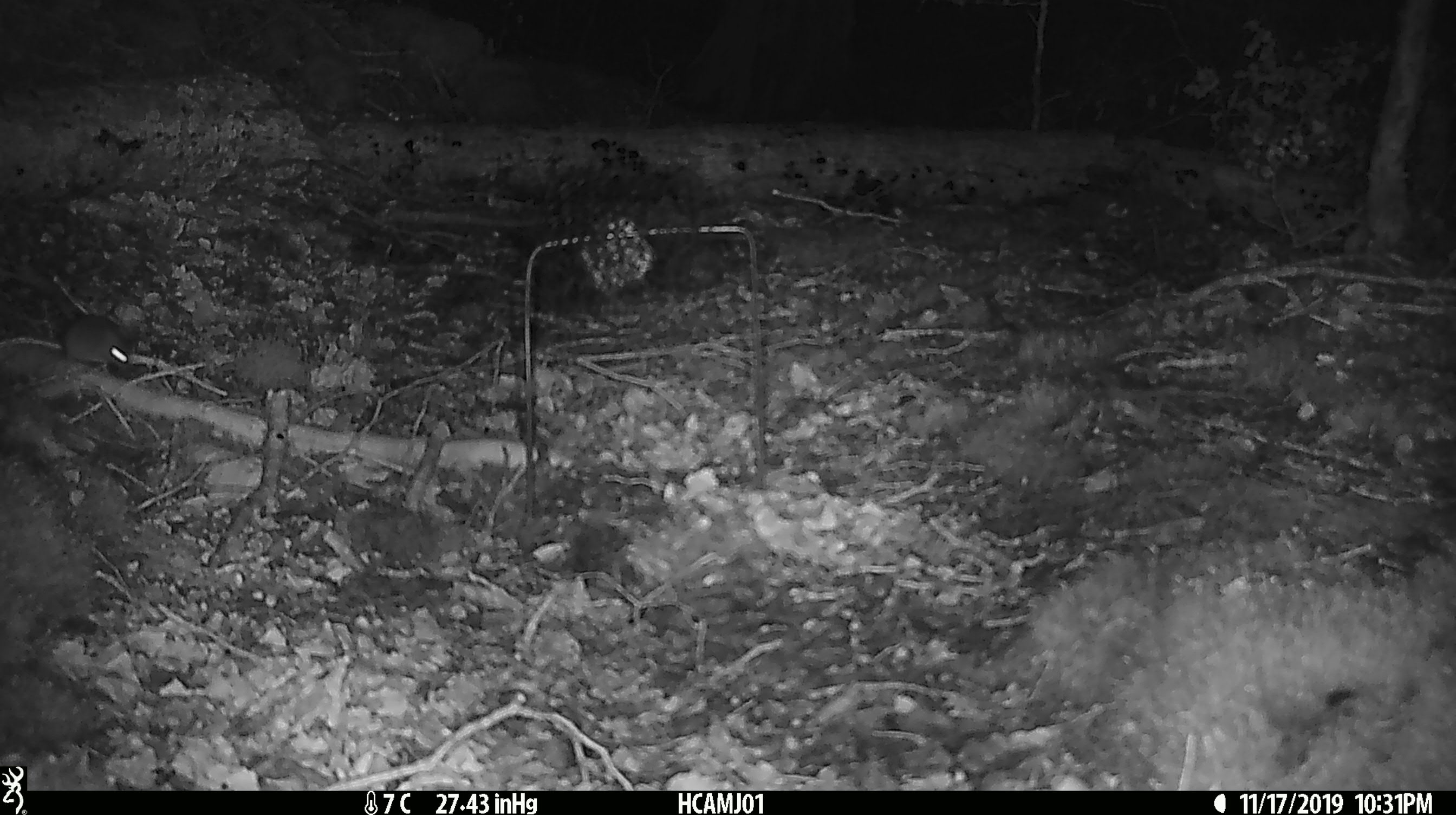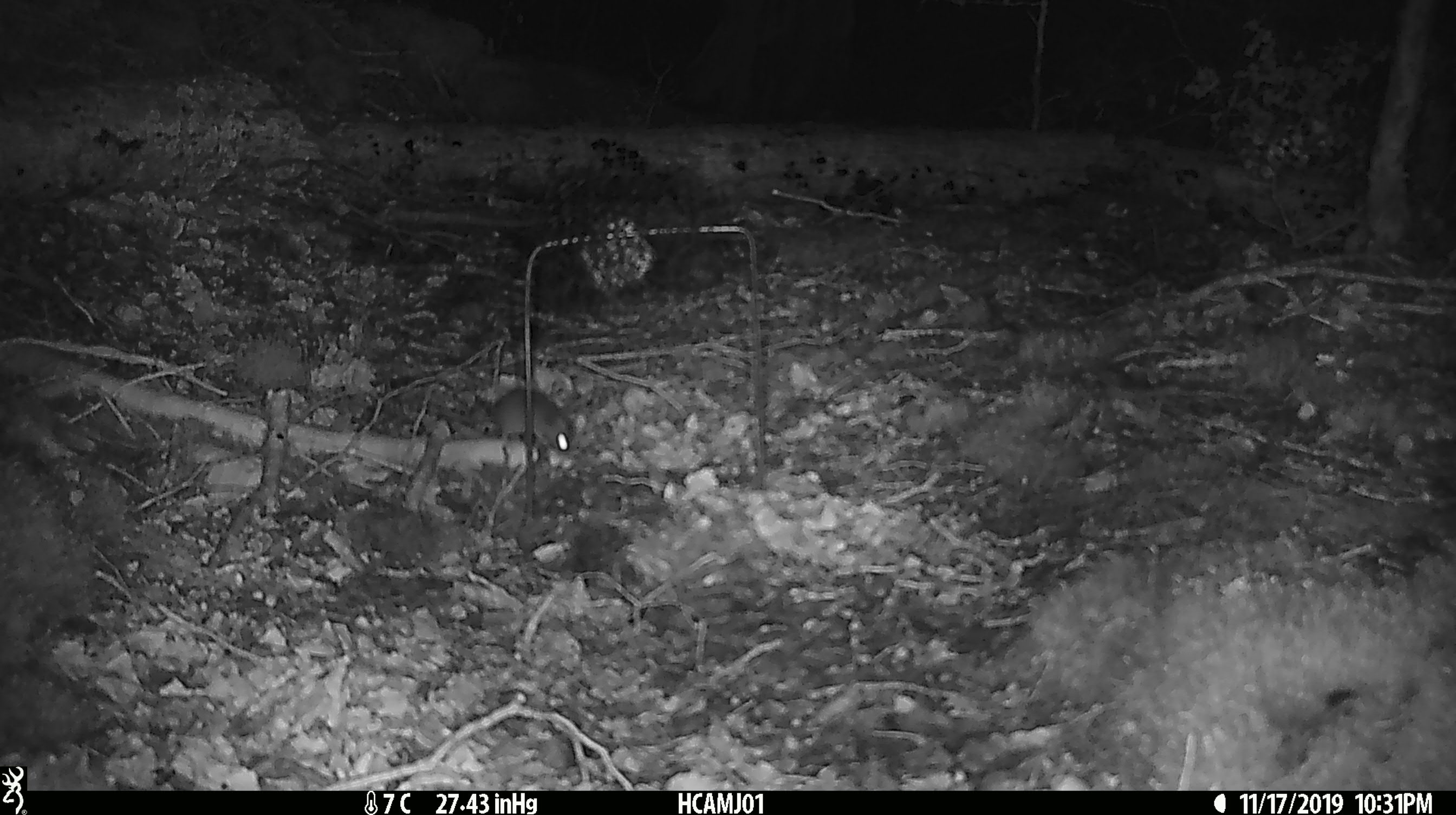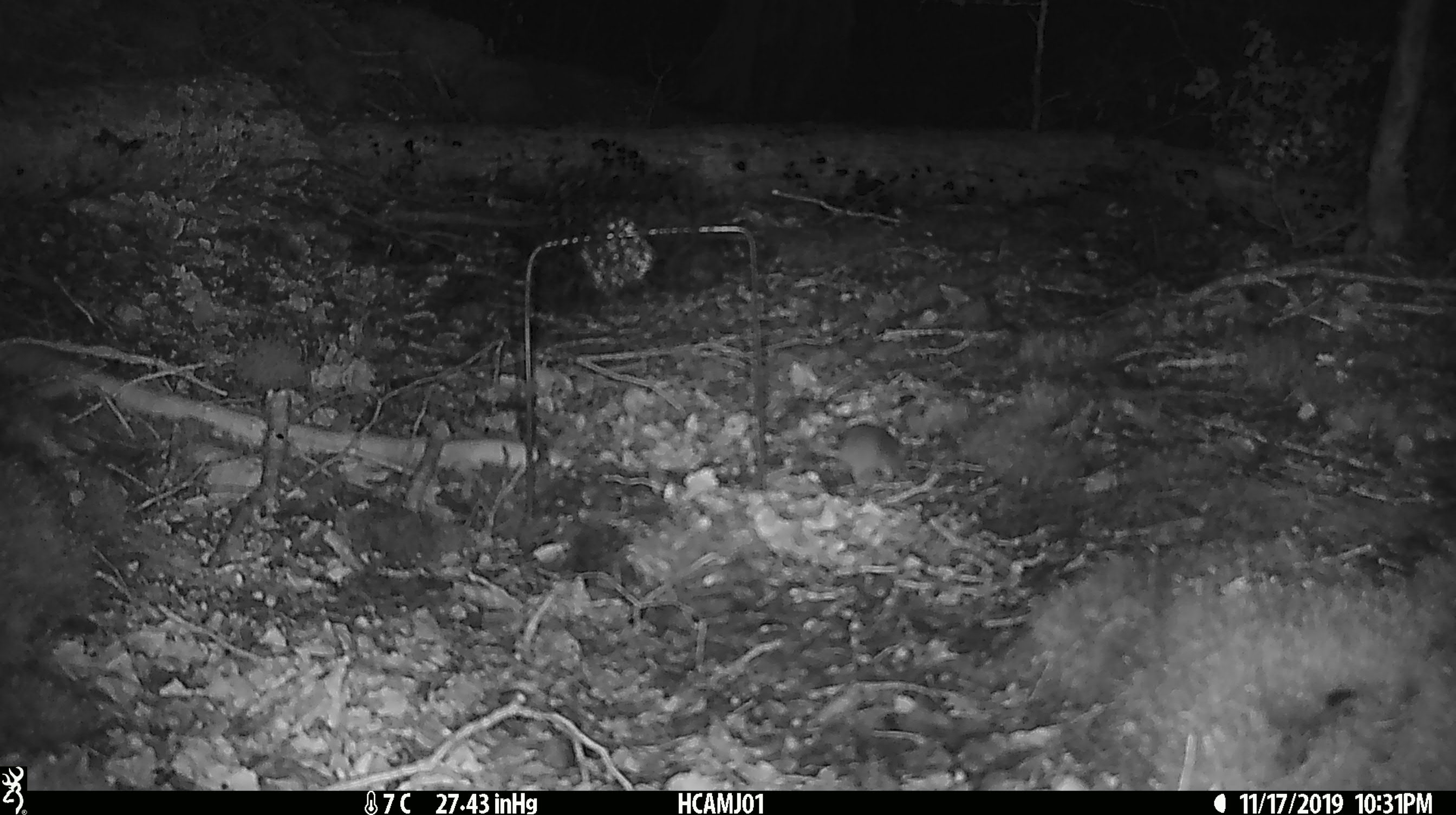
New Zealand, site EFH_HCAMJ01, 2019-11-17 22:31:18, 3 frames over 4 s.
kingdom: Animalia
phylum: Chordata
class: Mammalia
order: Rodentia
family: Muridae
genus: Mus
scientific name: Mus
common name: mouse